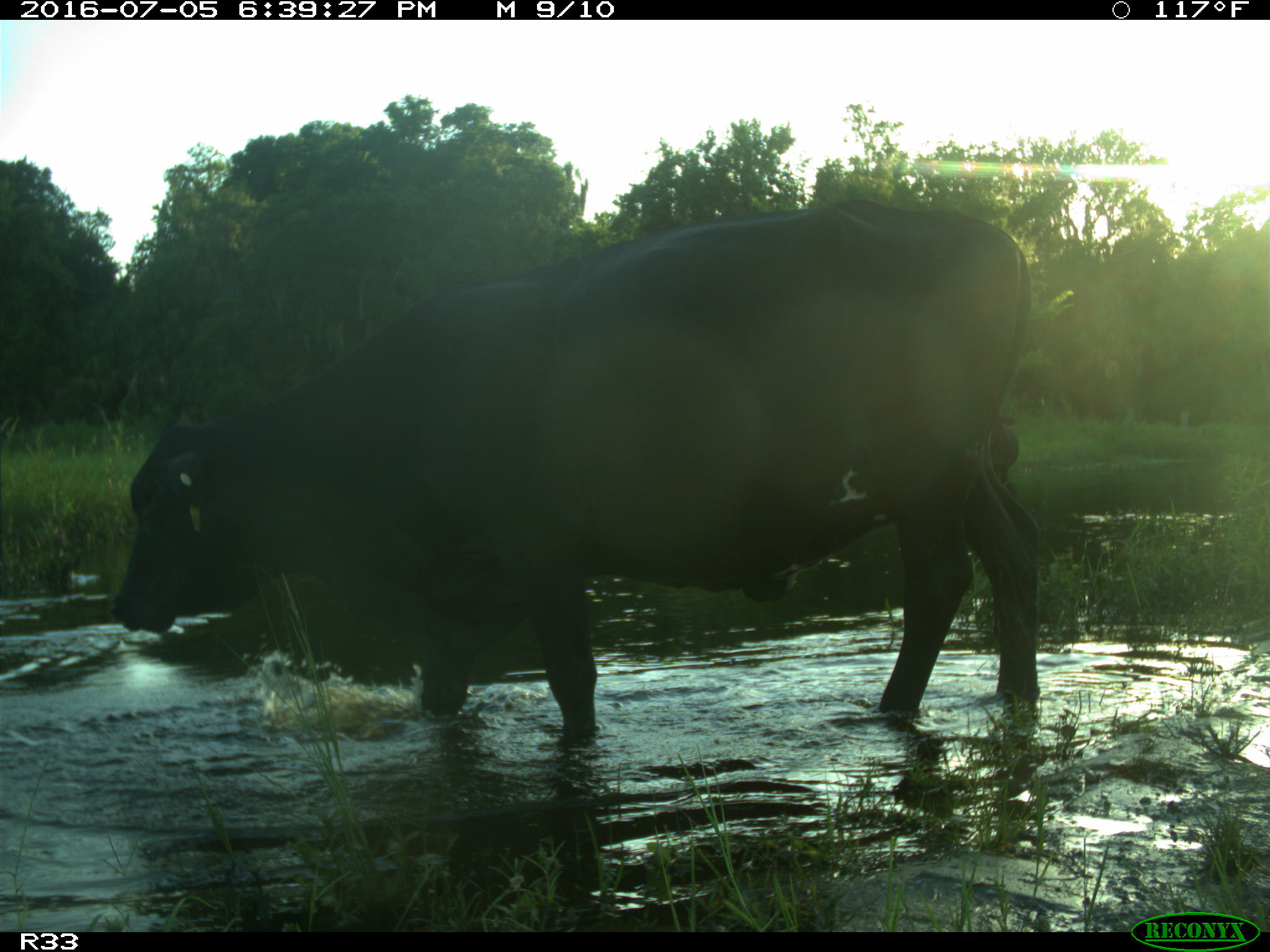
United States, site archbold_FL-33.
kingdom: Animalia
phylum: Chordata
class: Mammalia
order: Artiodactyla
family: Bovidae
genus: Bos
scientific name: Bos taurus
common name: domestic cow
Bos taurus (domestic cow).